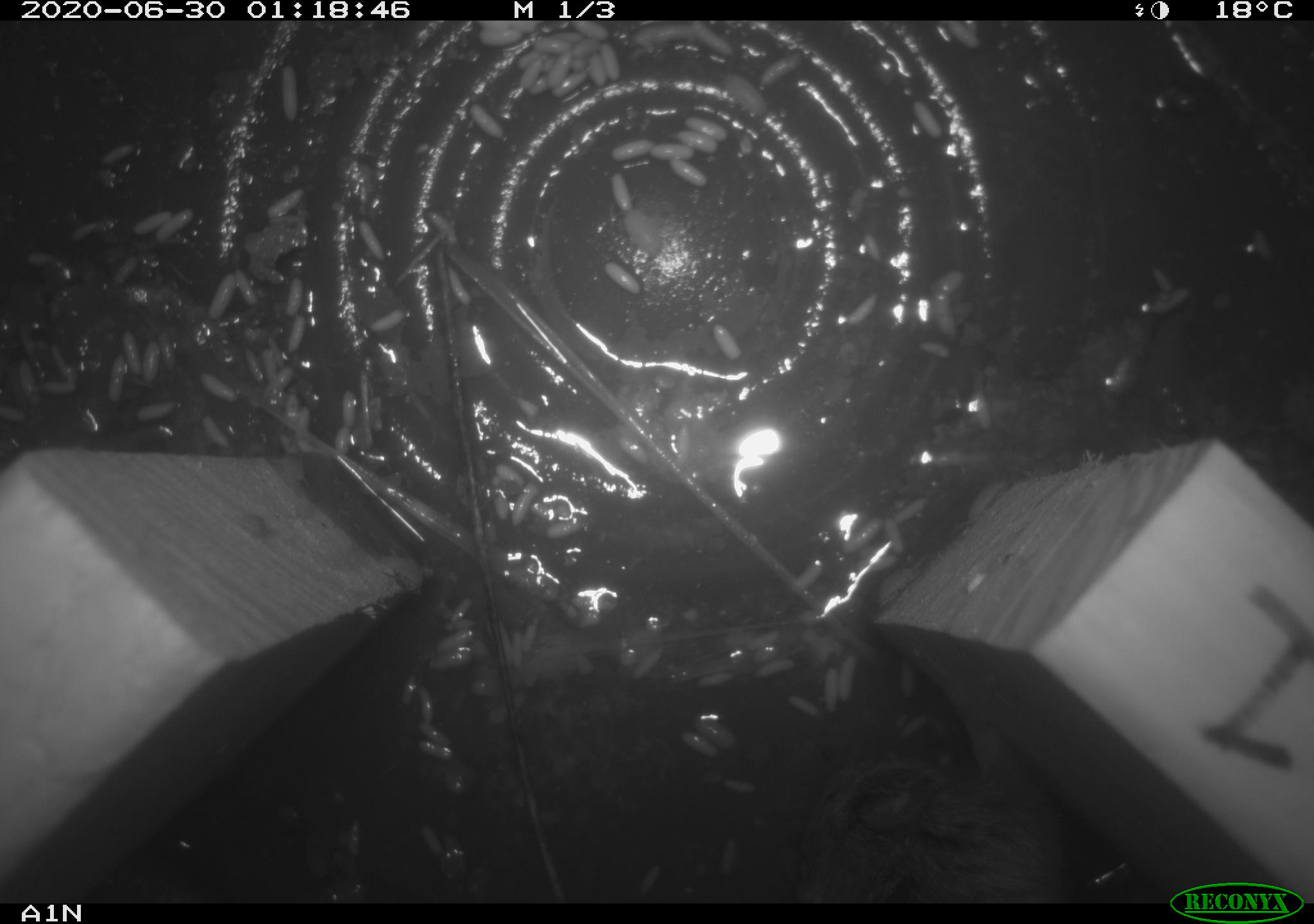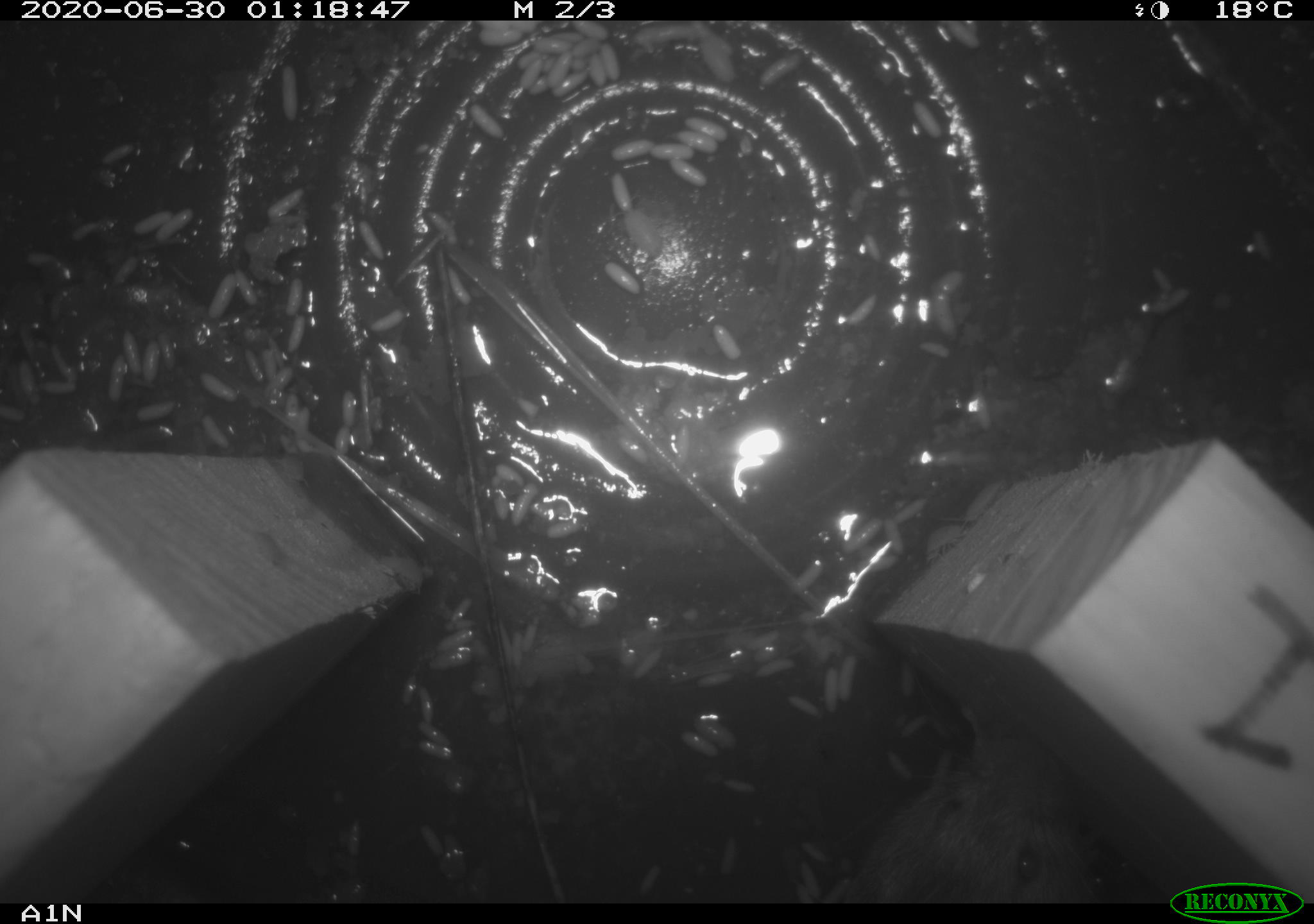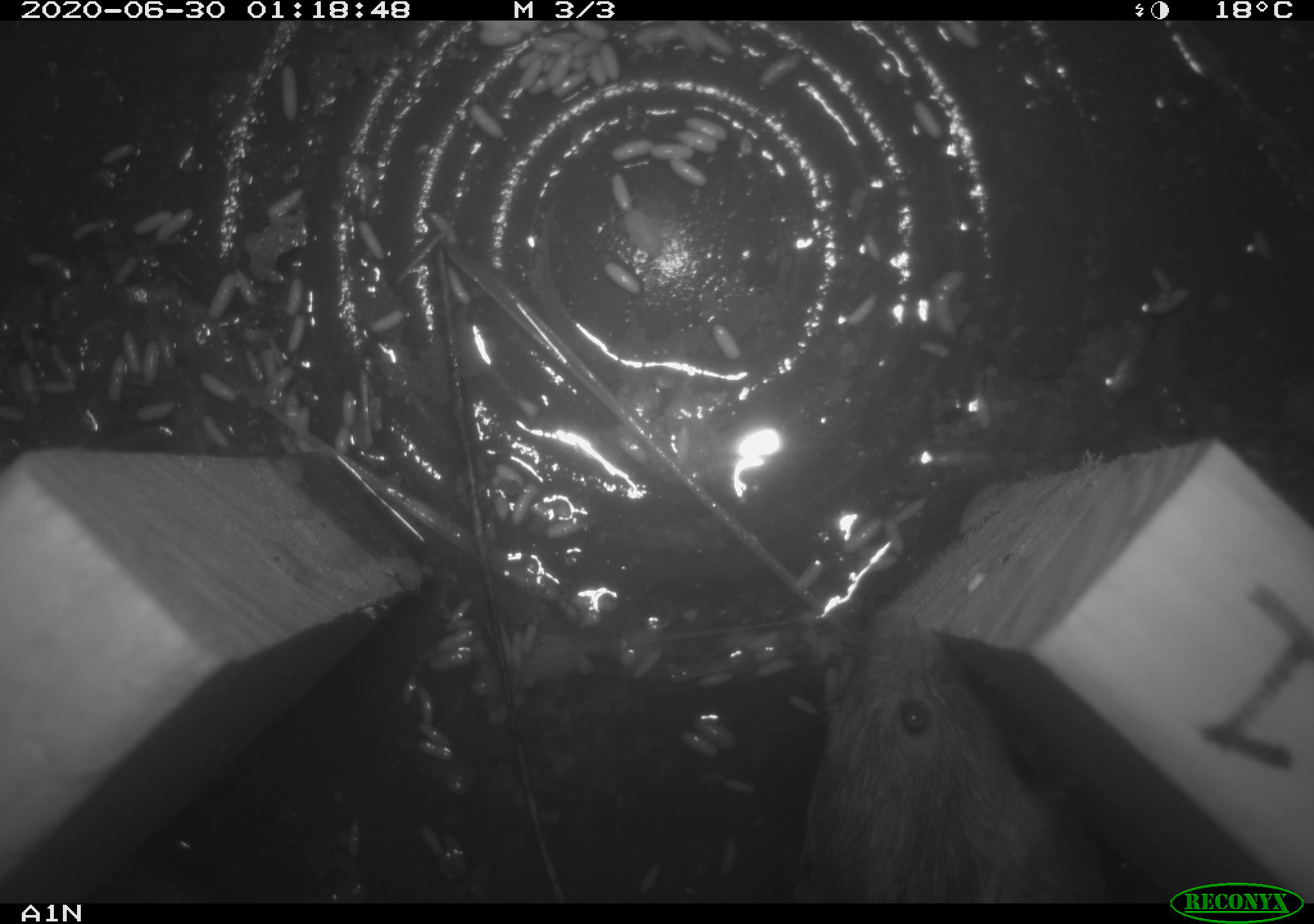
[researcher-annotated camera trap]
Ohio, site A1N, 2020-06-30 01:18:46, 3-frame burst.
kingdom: Animalia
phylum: Chordata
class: Mammalia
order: Rodentia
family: Cricetidae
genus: Microtus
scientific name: Microtus pennsylvanicus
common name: meadow vole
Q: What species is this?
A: Meadow vole (Microtus pennsylvanicus).